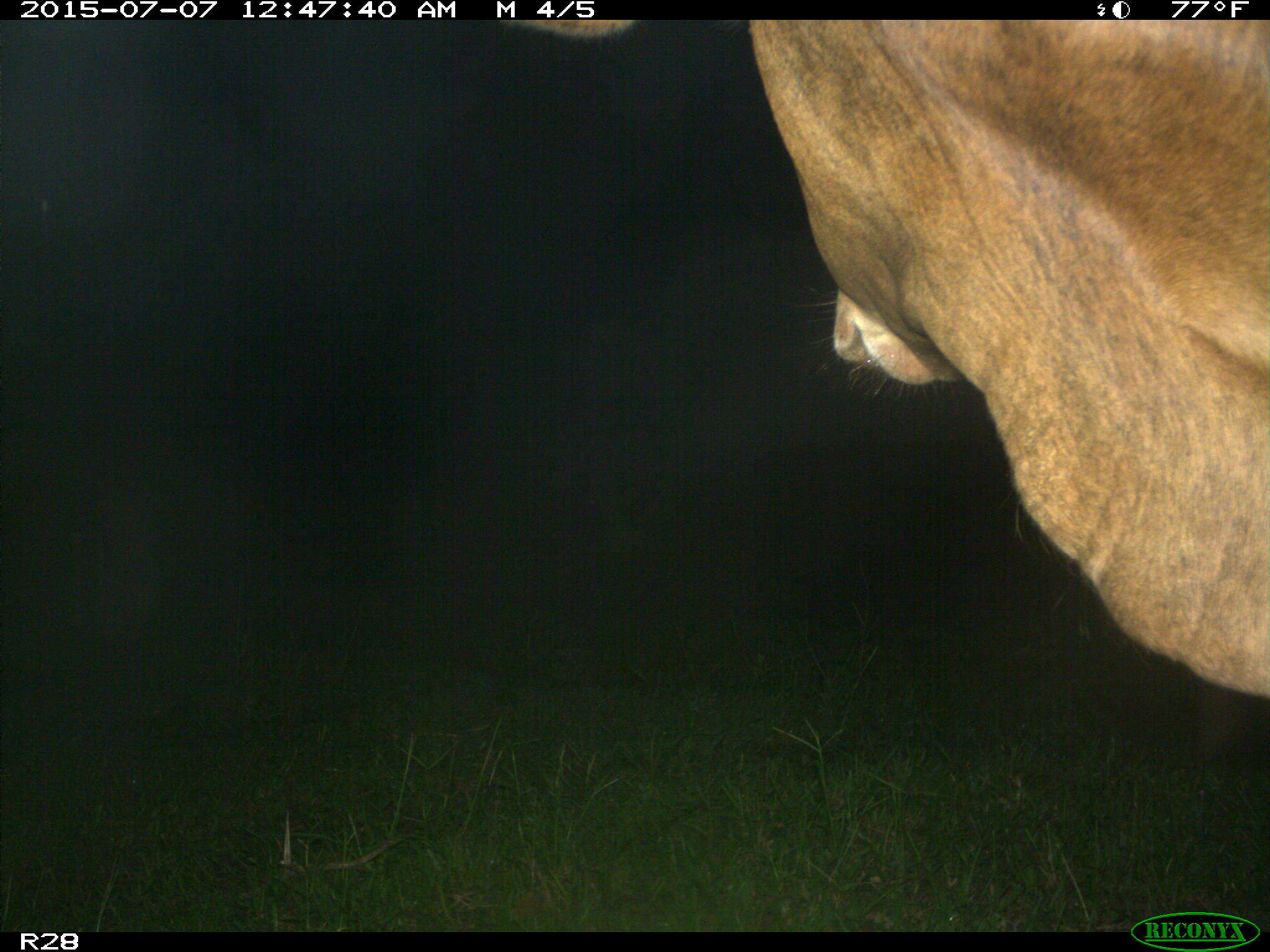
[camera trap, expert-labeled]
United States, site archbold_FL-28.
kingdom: Animalia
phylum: Chordata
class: Mammalia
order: Artiodactyla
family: Bovidae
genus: Bos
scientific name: Bos taurus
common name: domestic cow